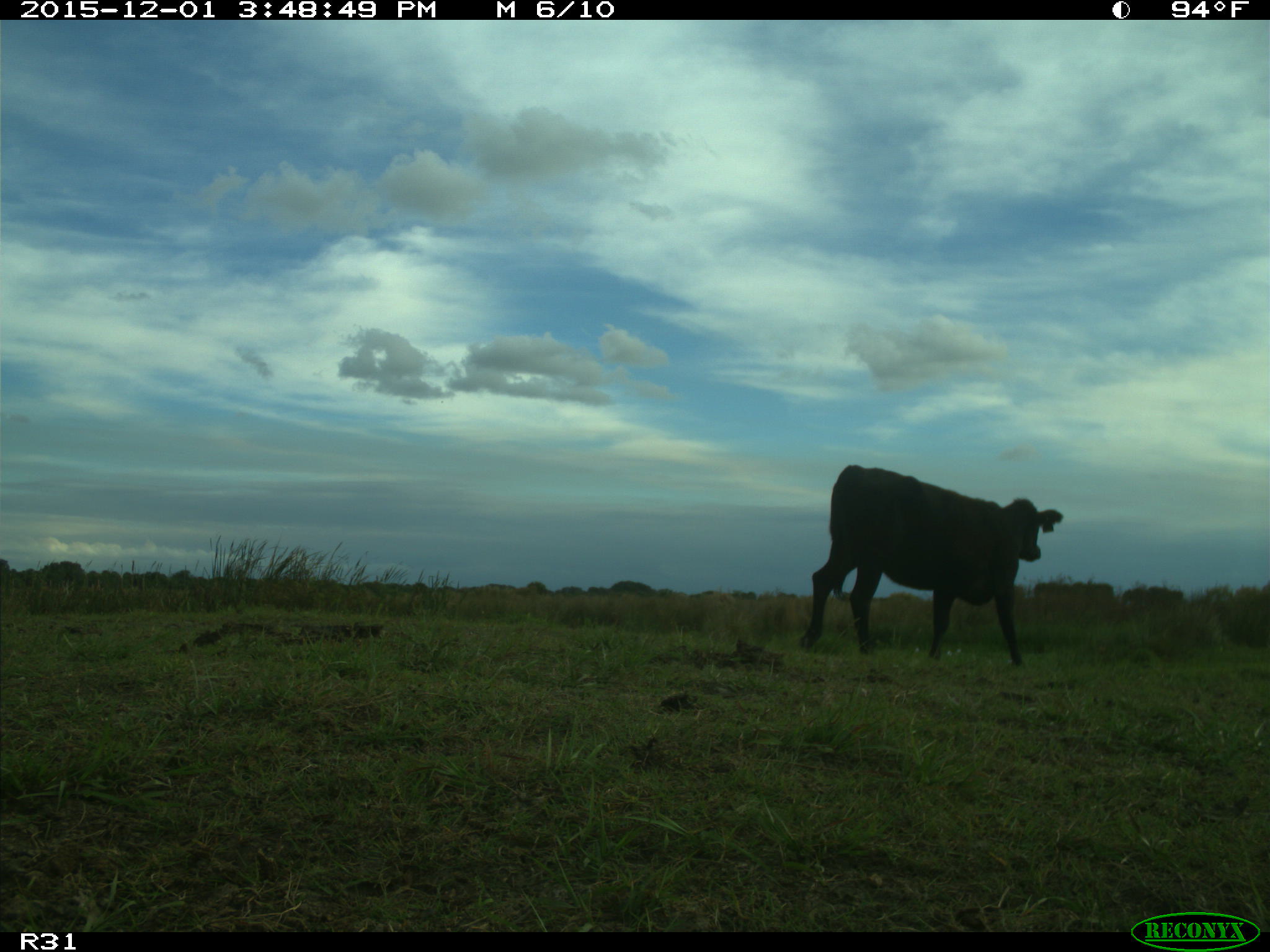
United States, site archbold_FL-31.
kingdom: Animalia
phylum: Chordata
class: Mammalia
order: Artiodactyla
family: Bovidae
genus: Bos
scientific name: Bos taurus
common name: domestic cow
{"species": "Bos taurus (domestic cow)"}